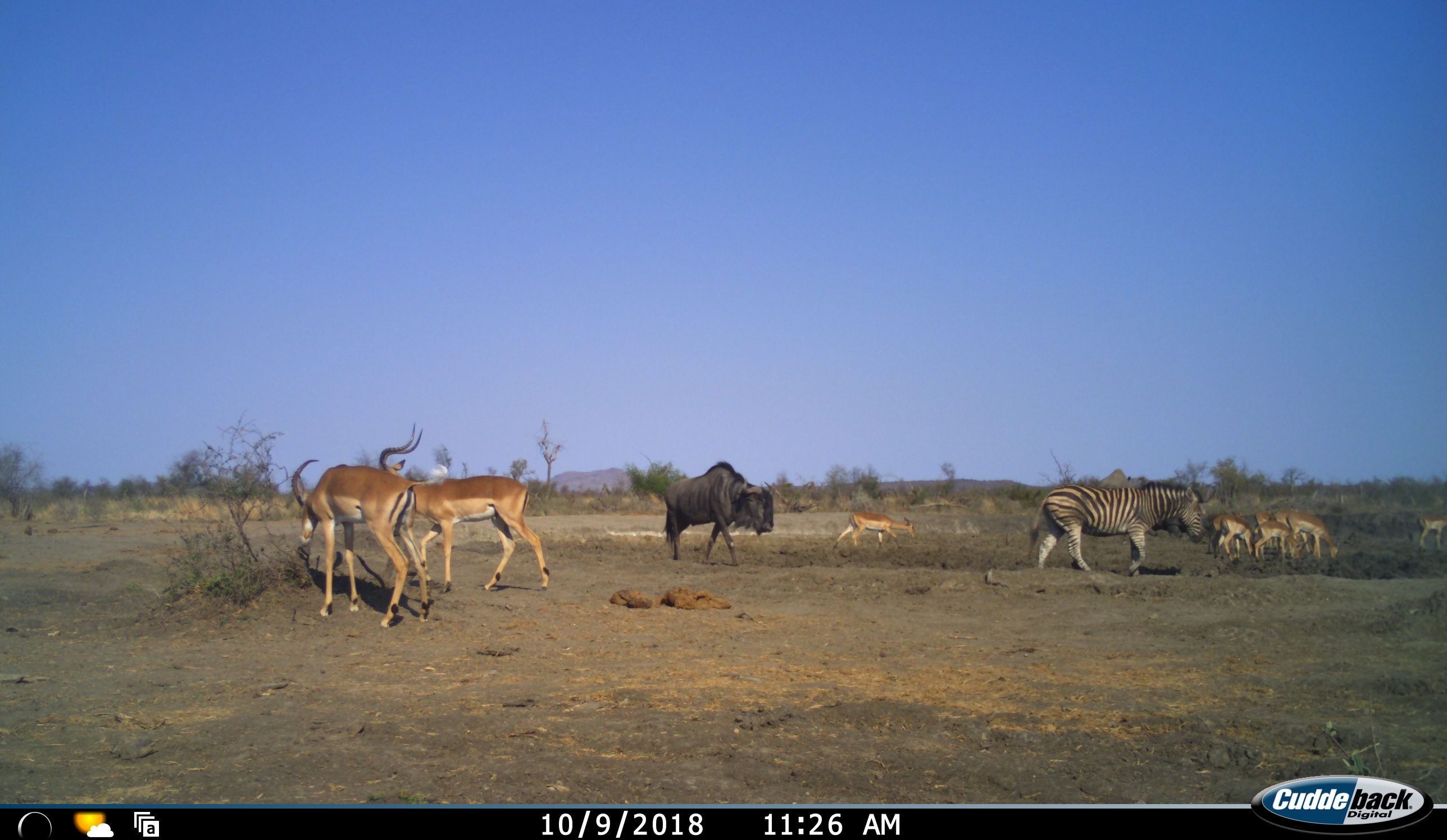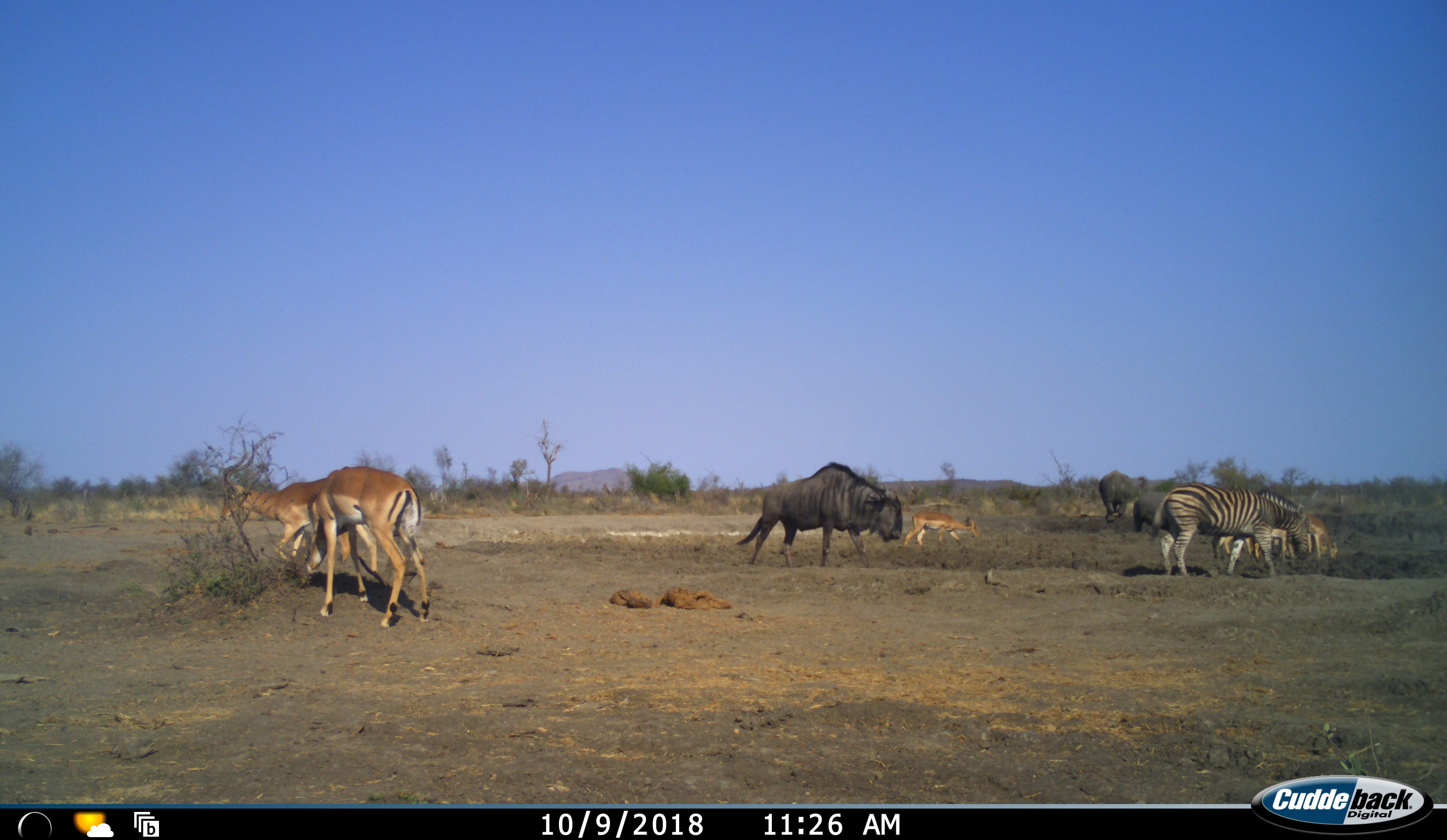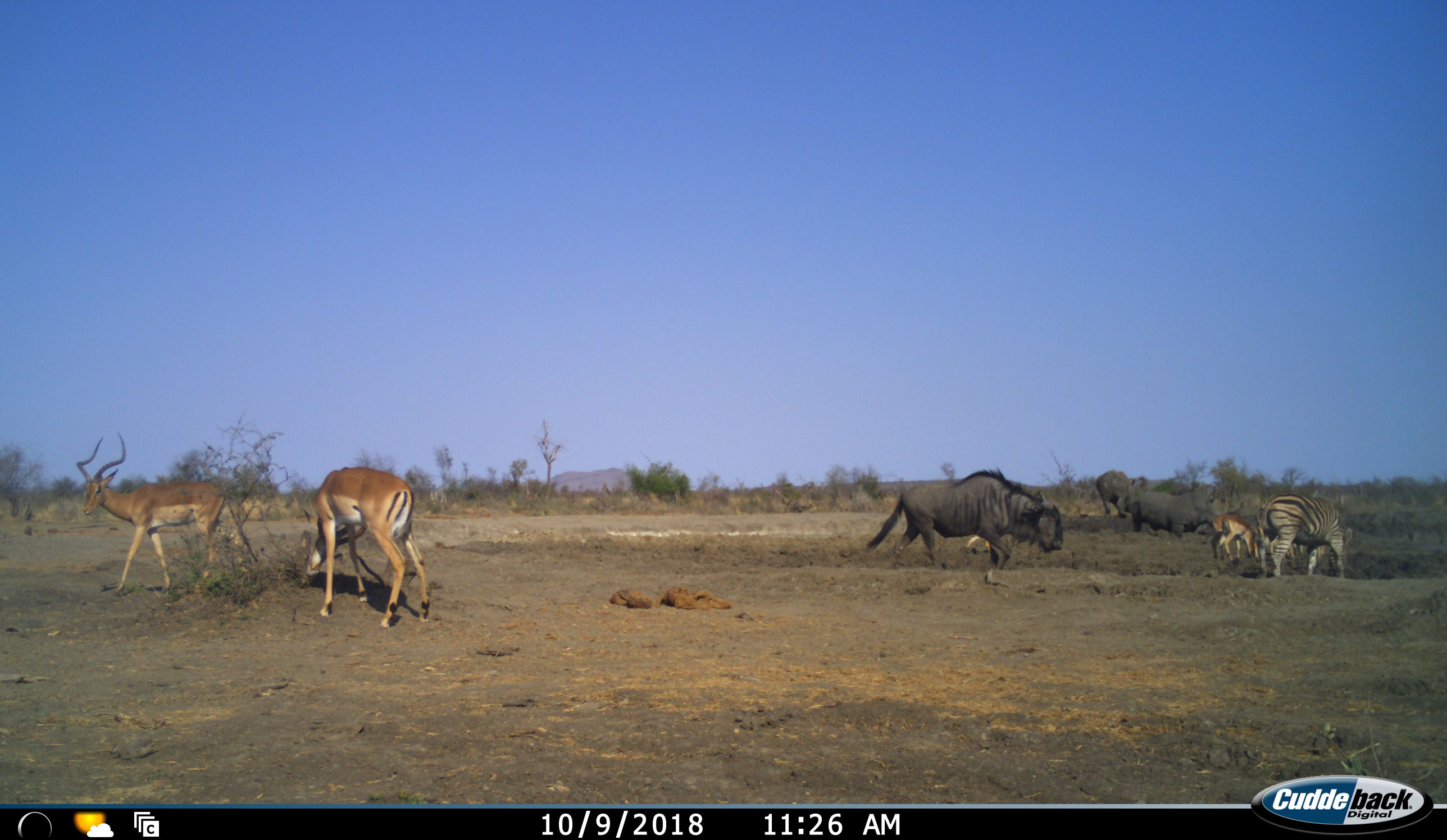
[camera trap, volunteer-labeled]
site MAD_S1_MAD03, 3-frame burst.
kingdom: Animalia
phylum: Chordata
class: Mammalia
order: Artiodactyla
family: Bovidae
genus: Aepyceros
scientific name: Aepyceros melampus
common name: impala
Impala (Aepyceros melampus), count 9. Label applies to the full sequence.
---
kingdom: Animalia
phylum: Chordata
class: Mammalia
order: Perissodactyla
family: Rhinocerotidae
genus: Ceratotherium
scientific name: Ceratotherium simum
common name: white rhinoceros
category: rhinoceroswhite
Rhinoceroswhite (white rhinoceros) (Ceratotherium simum), count 2. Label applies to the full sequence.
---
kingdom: Animalia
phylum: Chordata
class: Mammalia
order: Artiodactyla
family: Bovidae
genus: Connochaetes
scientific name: Connochaetes taurinus taurinus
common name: blue wildebeest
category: wildebeestblue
Wildebeestblue (blue wildebeest) (Connochaetes taurinus taurinus), count 1. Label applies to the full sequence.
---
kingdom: Animalia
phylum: Chordata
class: Mammalia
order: Perissodactyla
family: Equidae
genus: Equus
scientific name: Equus quagga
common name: plains zebra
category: zebraplains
Zebraplains (plains zebra) (Equus quagga), count 1. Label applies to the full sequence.